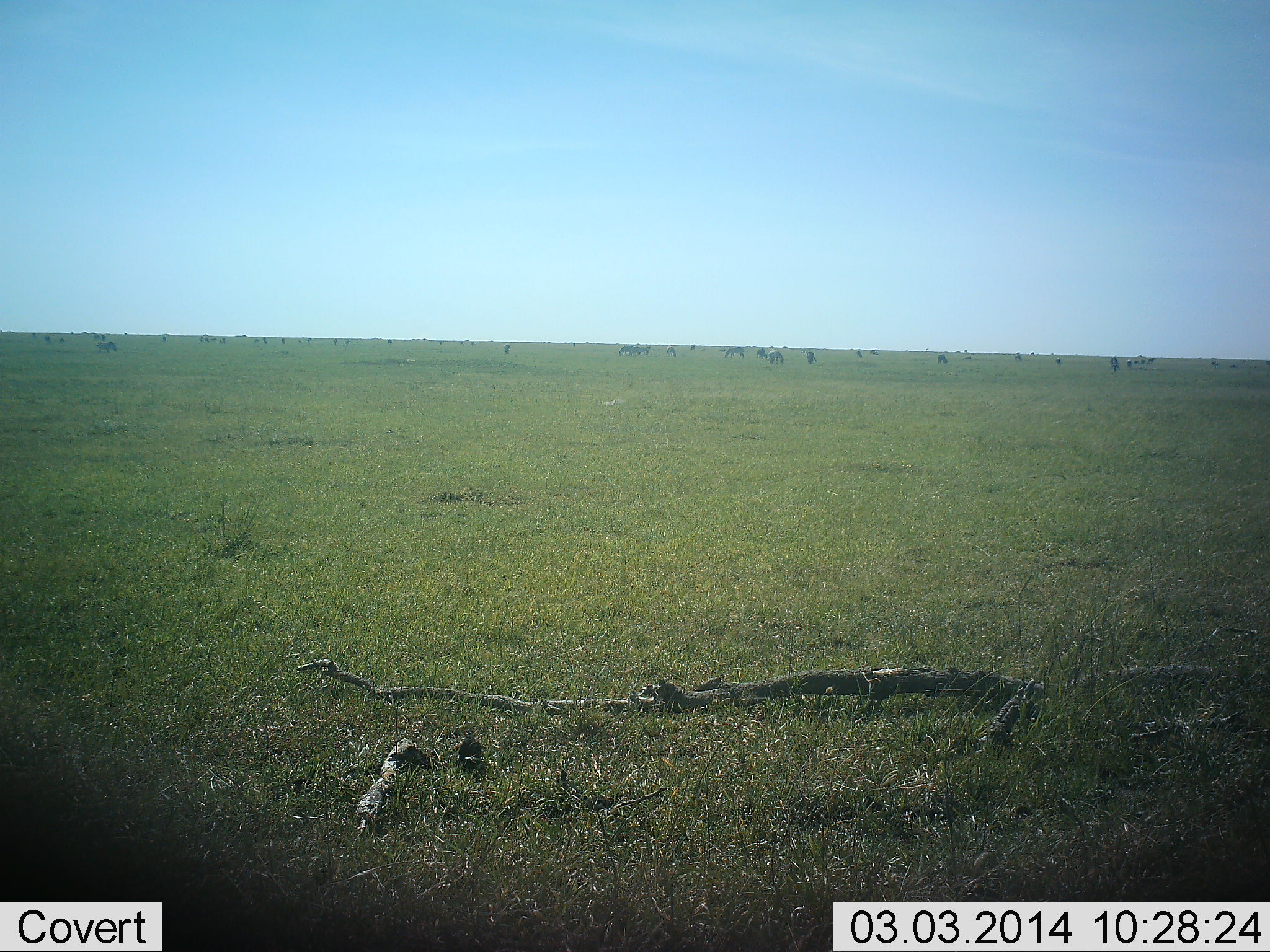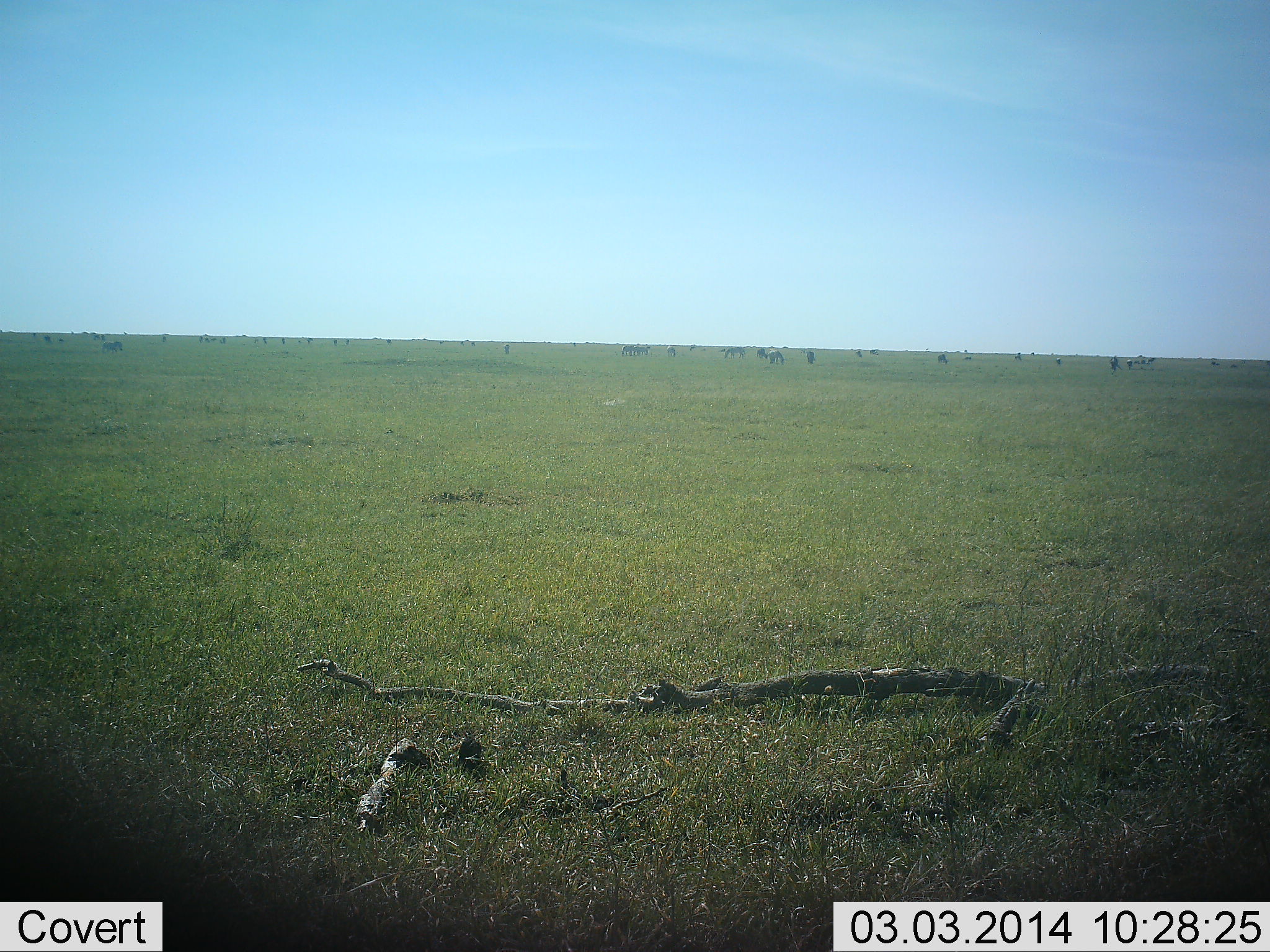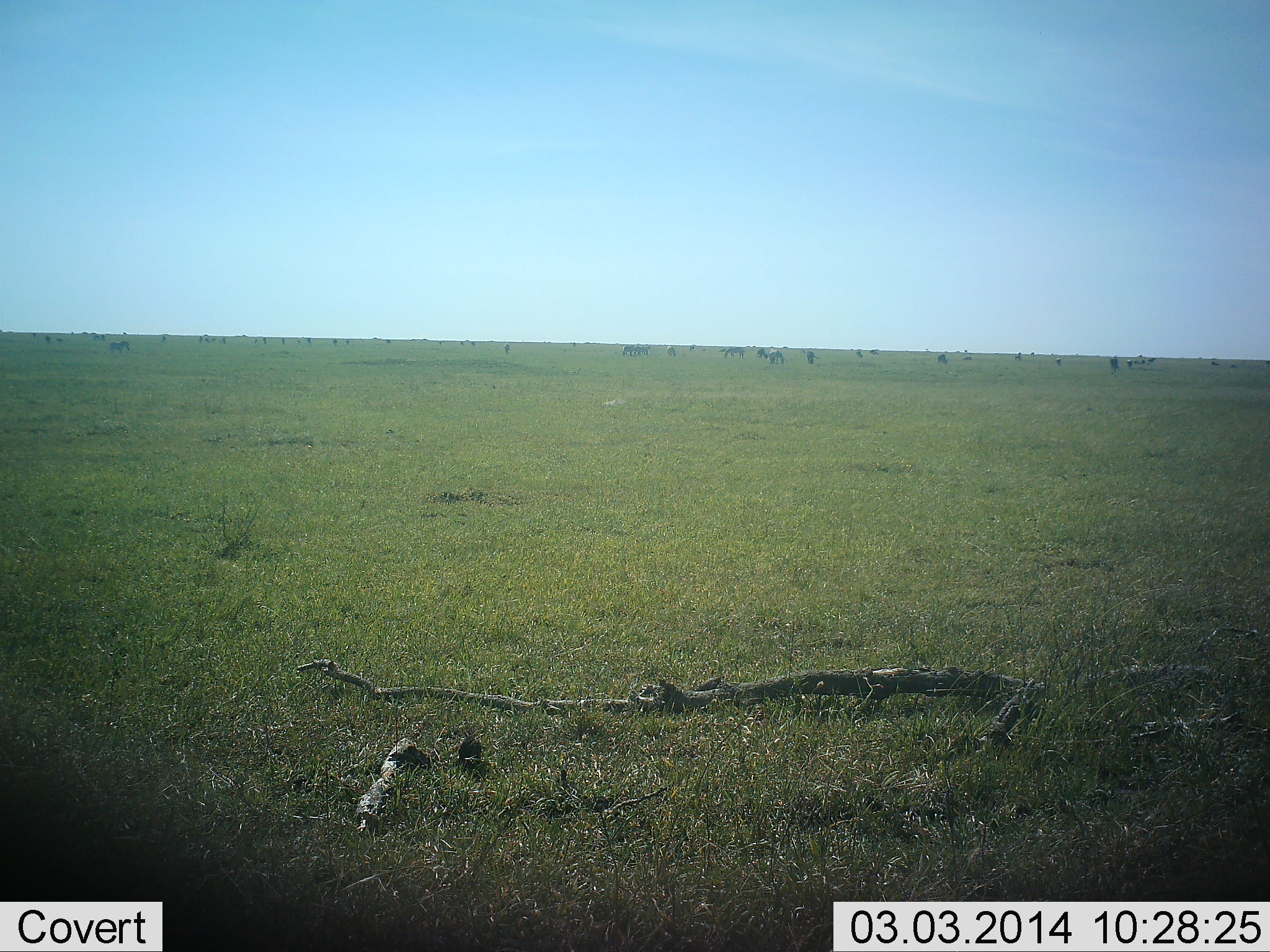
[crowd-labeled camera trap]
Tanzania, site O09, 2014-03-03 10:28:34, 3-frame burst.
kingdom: Animalia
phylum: Chordata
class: Mammalia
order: Artiodactyla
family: Bovidae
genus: Connochaetes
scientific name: Connochaetes taurinus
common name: blue wildebeest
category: wildebeest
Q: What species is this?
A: Wildebeest (blue wildebeest) (Connochaetes taurinus).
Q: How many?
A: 11-50.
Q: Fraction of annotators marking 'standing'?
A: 44%.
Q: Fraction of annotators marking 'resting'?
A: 11%.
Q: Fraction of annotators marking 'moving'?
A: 33%.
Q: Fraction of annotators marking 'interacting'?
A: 0%.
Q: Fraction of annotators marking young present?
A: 0%.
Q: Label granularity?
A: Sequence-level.